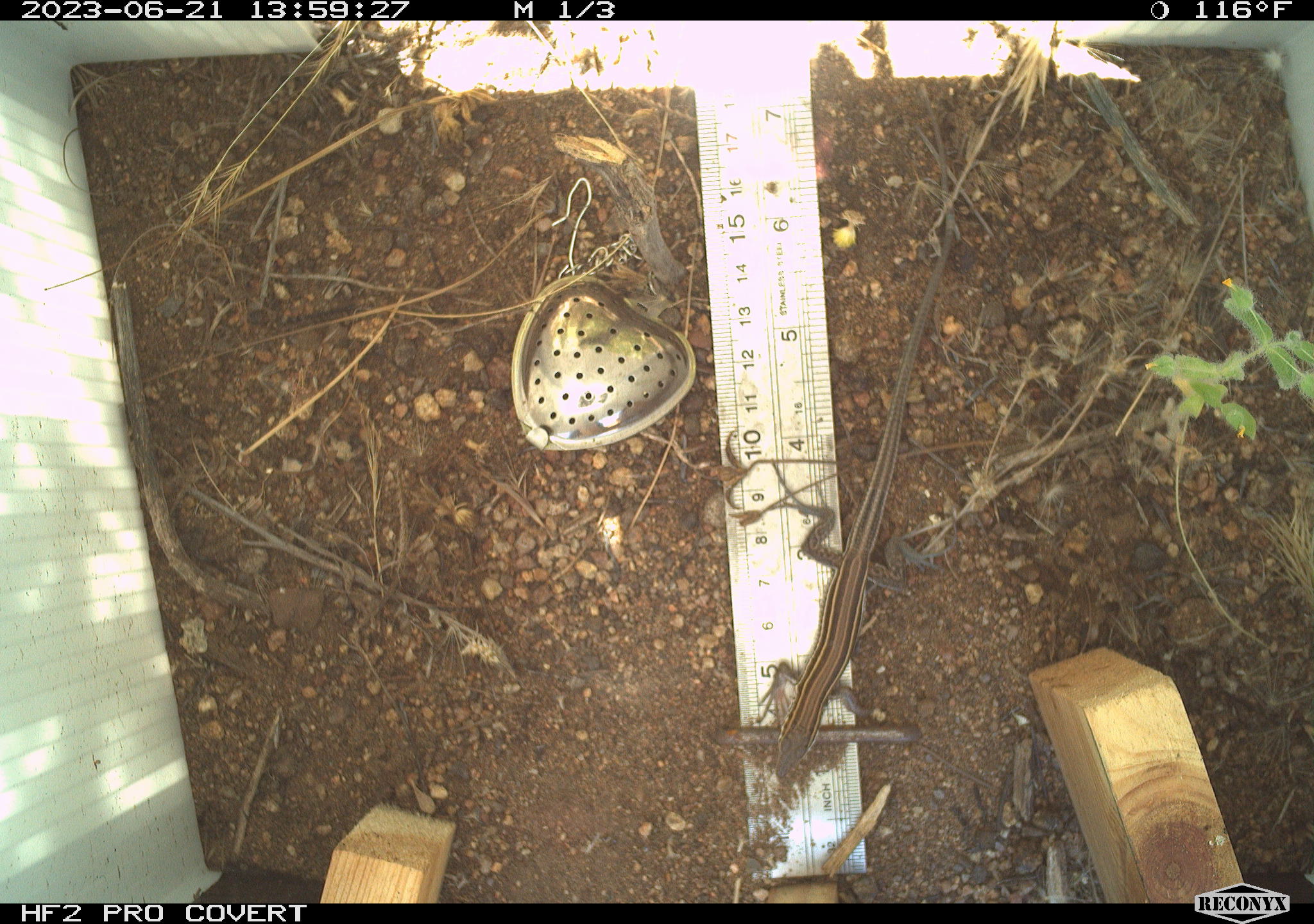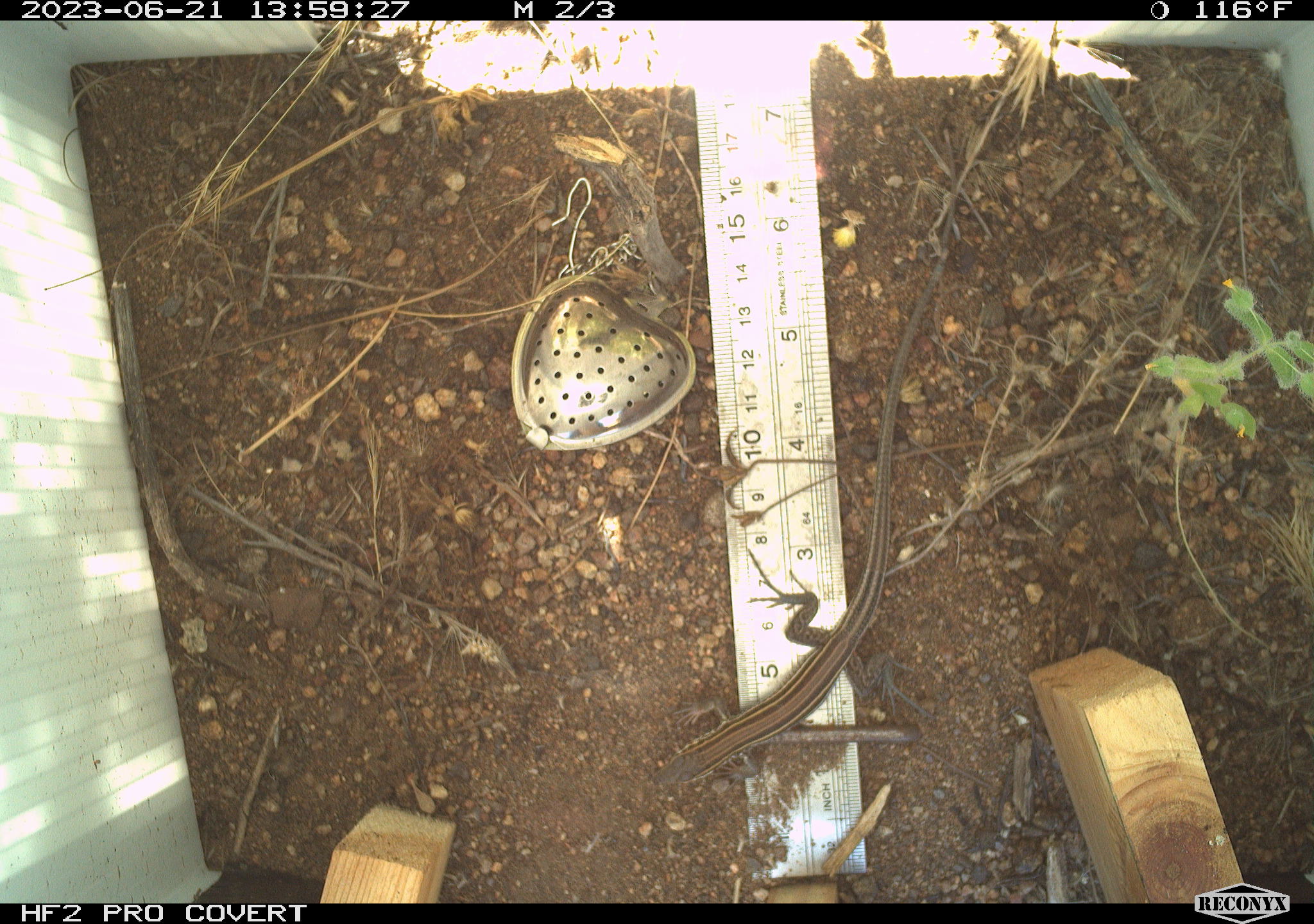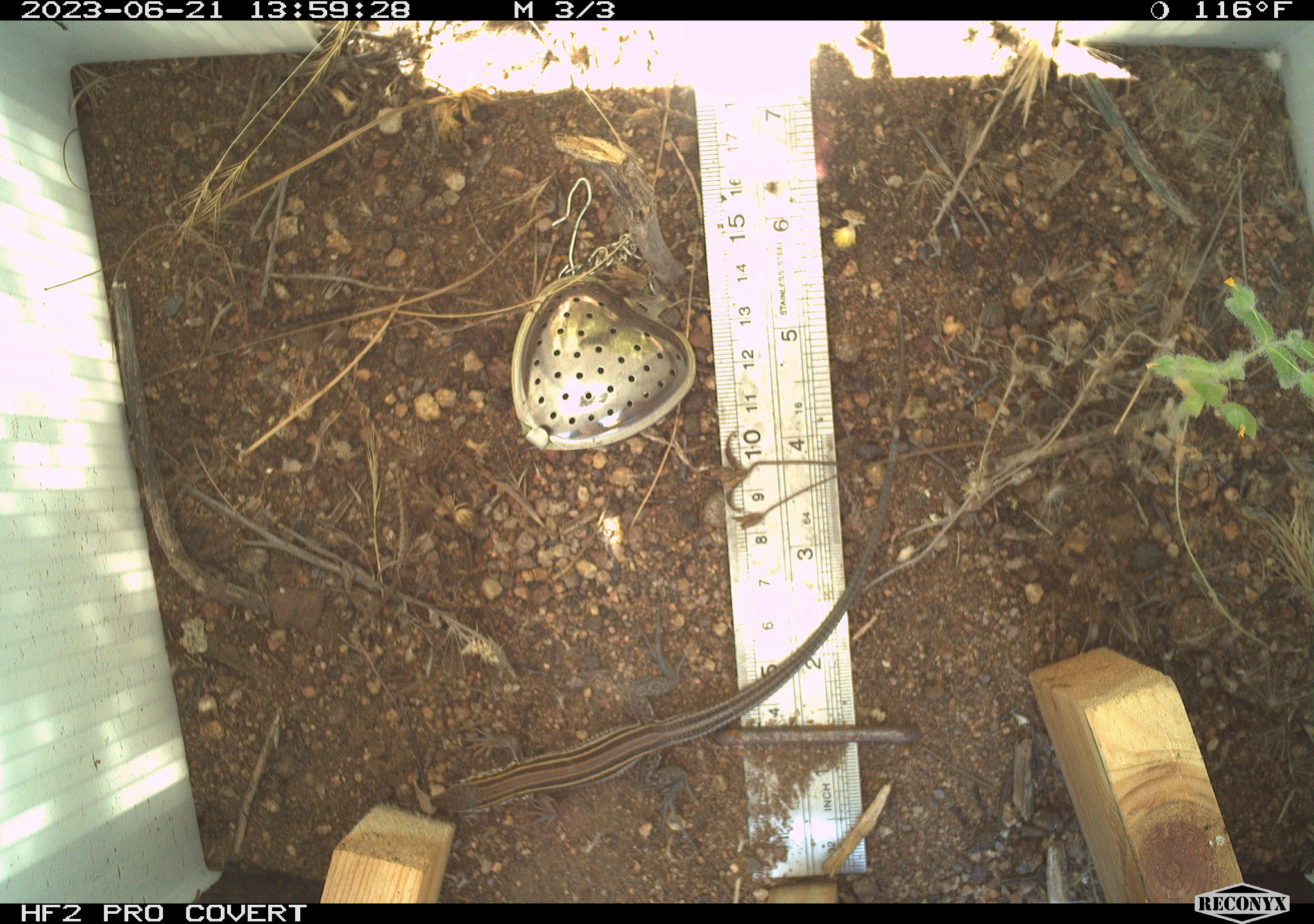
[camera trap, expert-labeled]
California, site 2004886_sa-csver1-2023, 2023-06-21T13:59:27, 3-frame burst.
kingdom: Animalia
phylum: Chordata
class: Reptilia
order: Squamata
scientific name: Squamata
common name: lizards and snakes